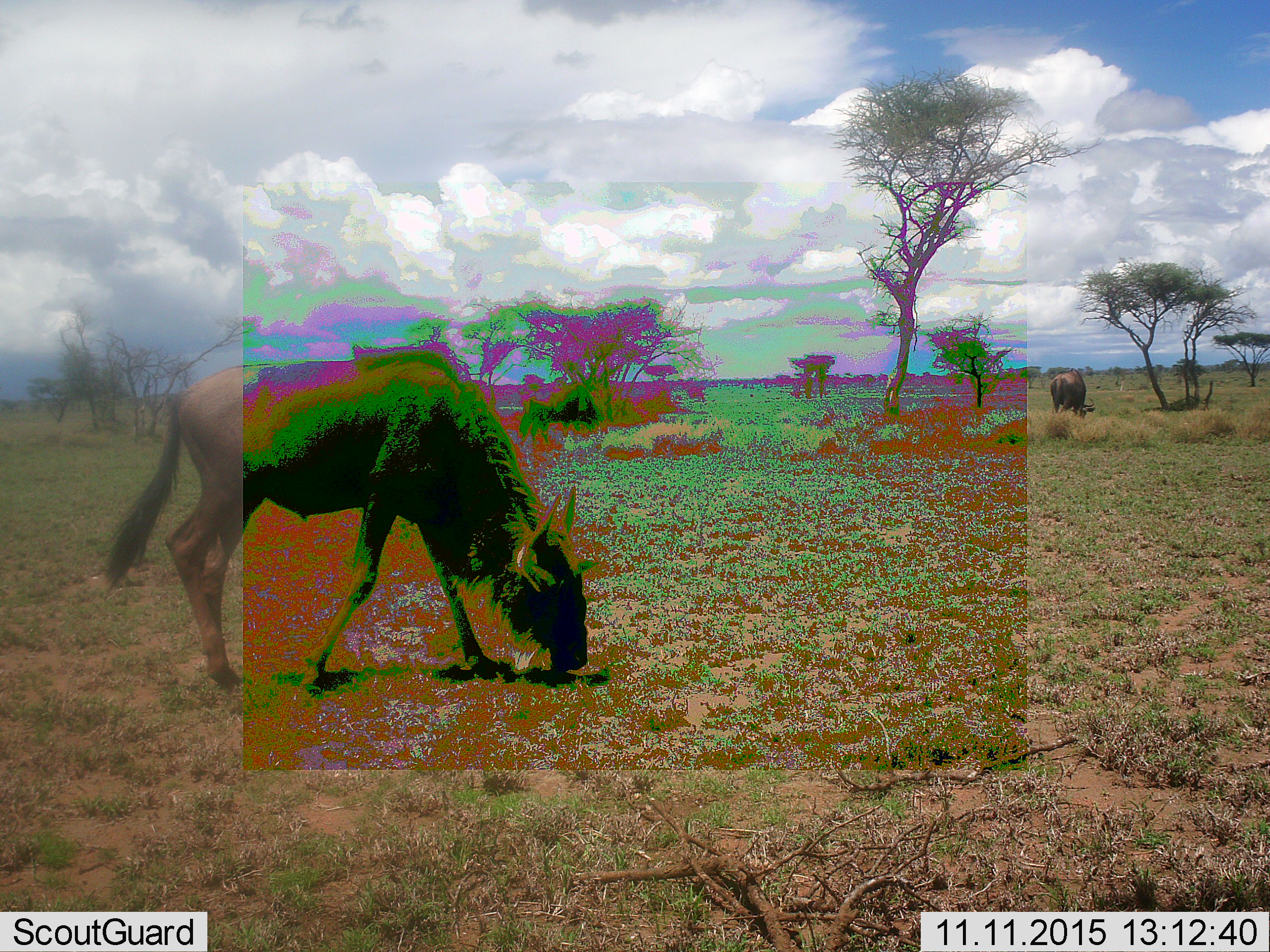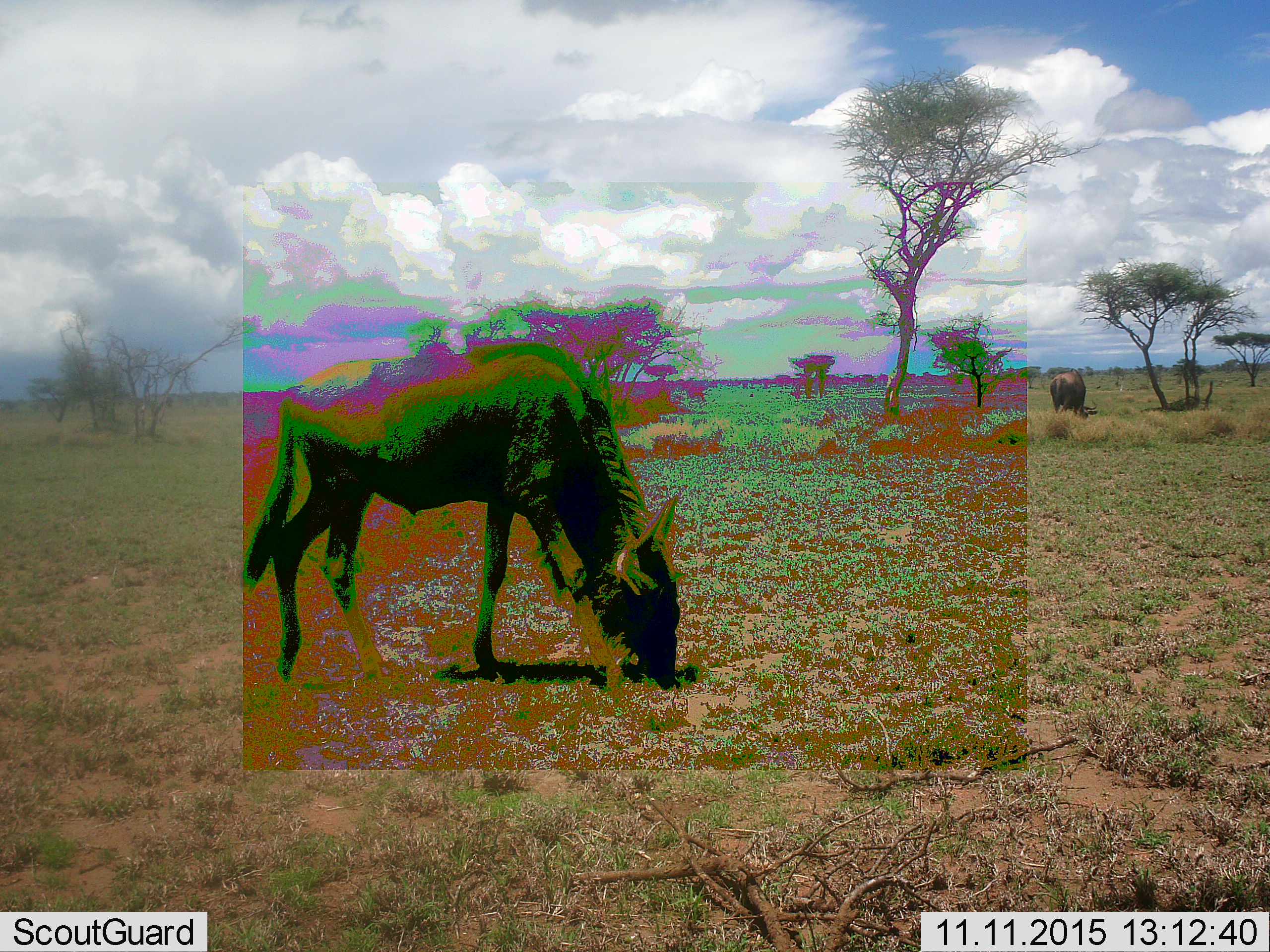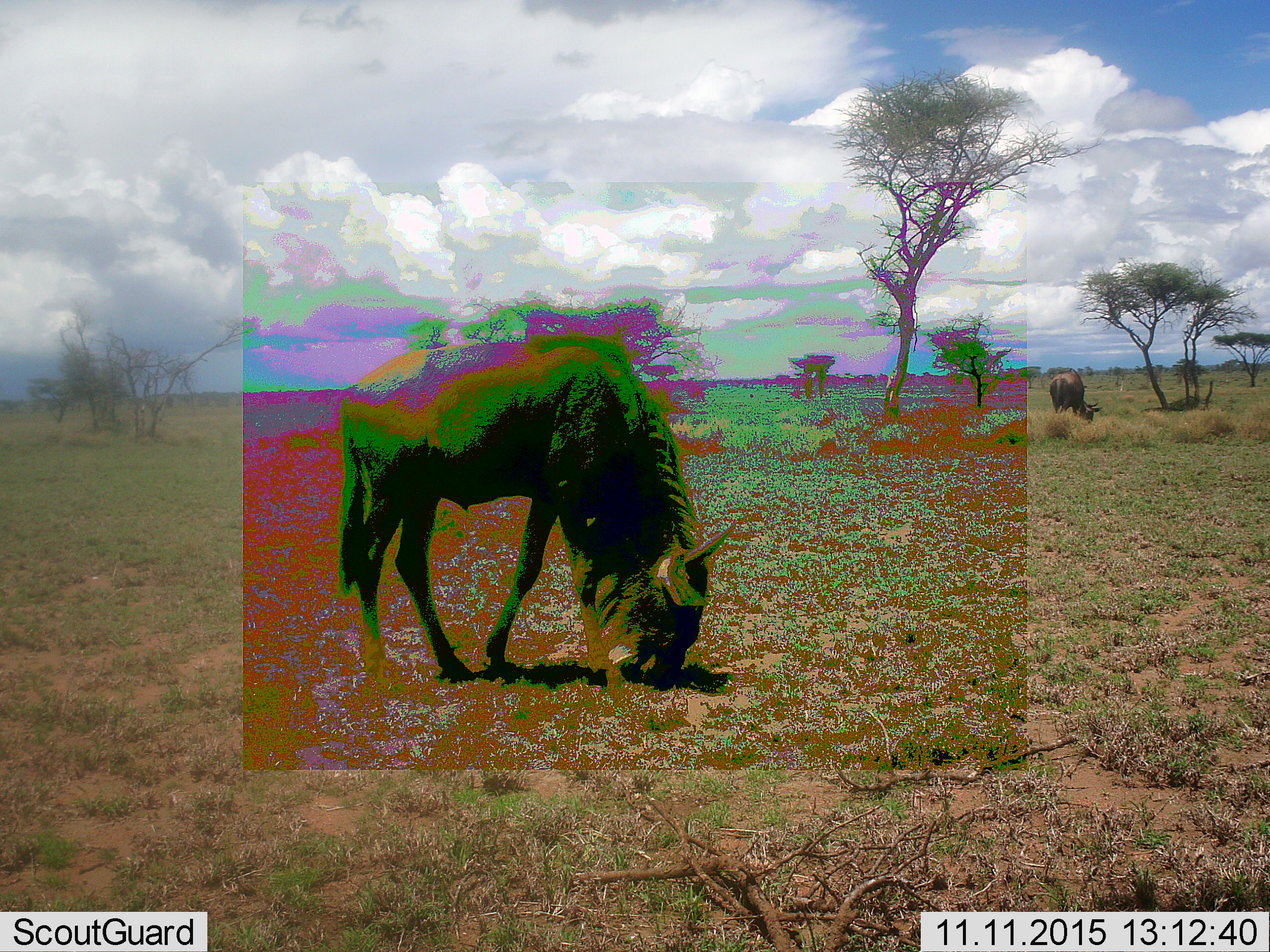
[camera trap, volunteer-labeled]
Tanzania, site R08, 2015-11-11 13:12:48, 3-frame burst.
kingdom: Animalia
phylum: Chordata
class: Mammalia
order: Artiodactyla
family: Bovidae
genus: Connochaetes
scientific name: Connochaetes taurinus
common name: blue wildebeest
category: wildebeest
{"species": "wildebeest (blue wildebeest) (Connochaetes taurinus)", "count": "2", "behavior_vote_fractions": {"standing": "22%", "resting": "0%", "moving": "22%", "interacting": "0%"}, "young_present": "0%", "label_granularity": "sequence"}